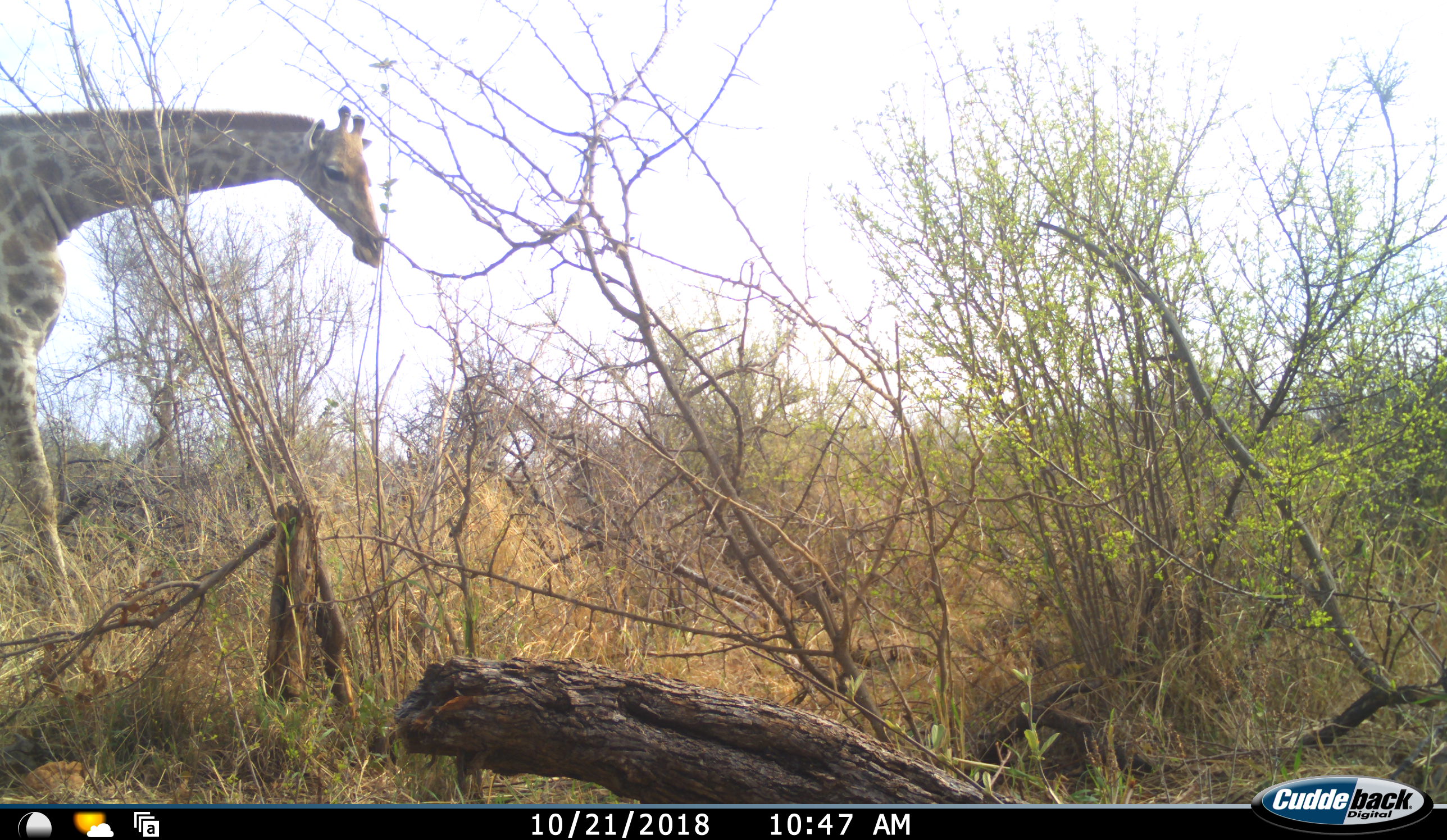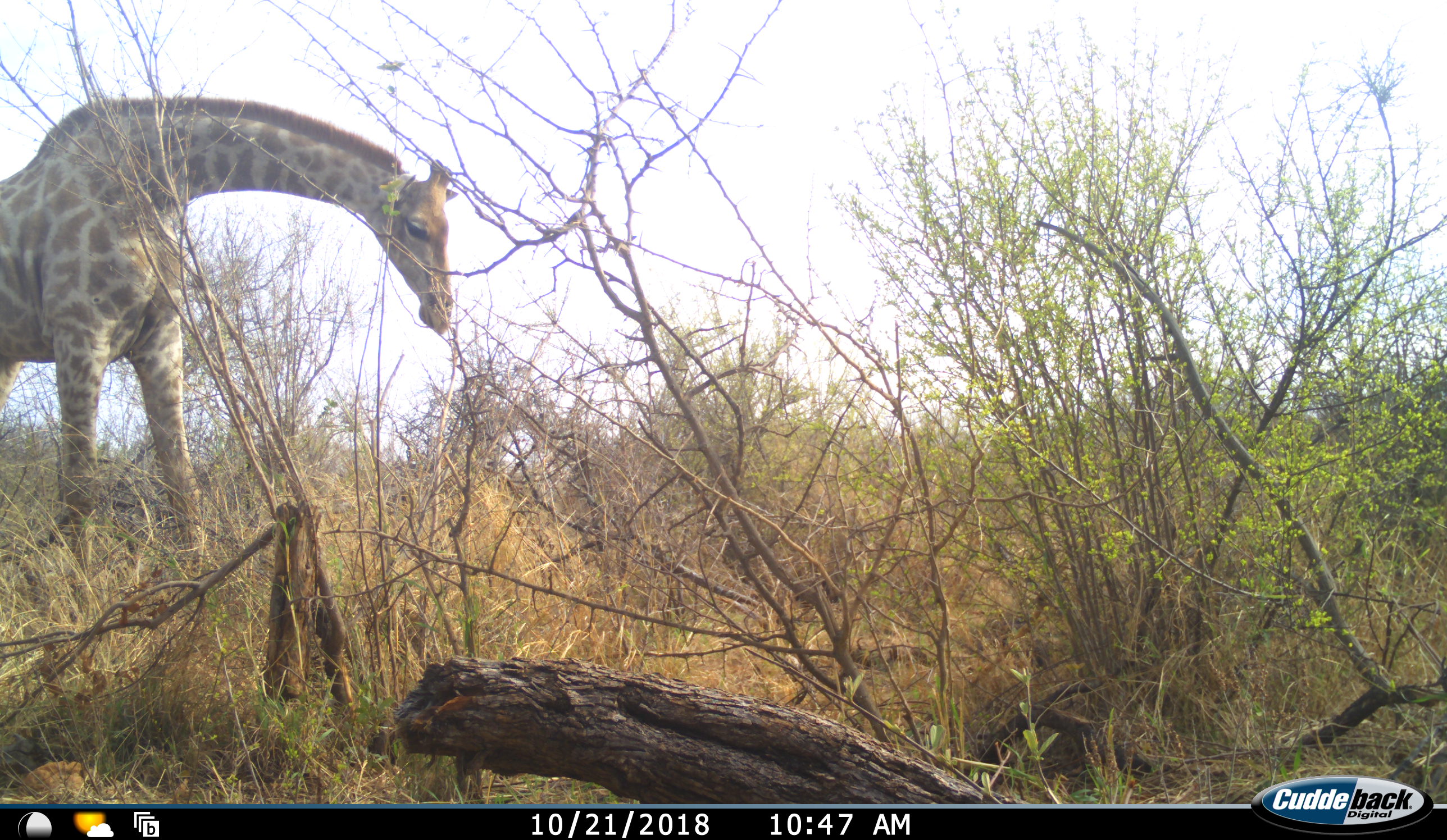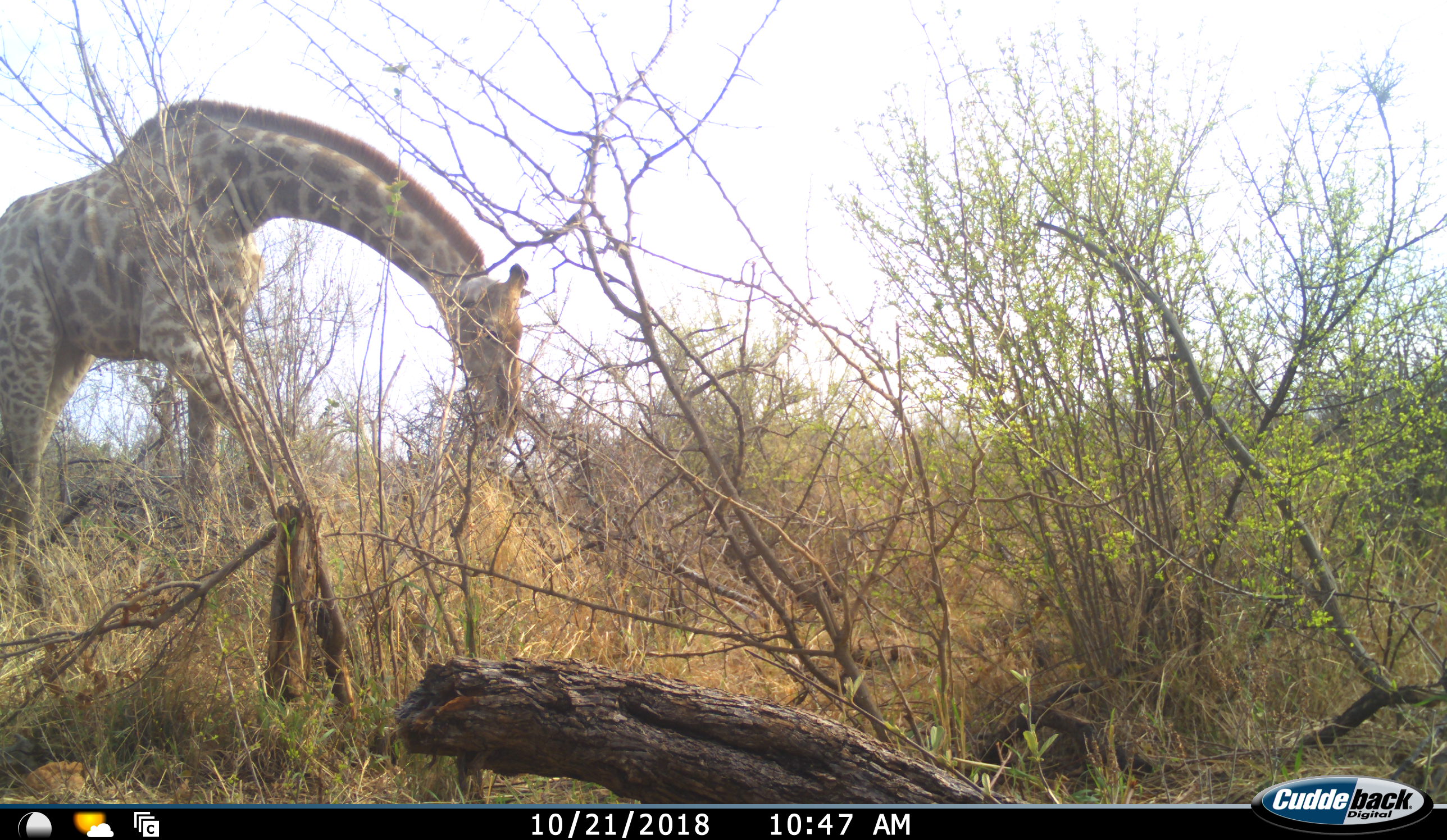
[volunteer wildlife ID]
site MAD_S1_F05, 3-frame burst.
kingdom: Animalia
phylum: Chordata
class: Mammalia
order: Artiodactyla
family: Giraffidae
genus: Giraffa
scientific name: Giraffa camelopardalis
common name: giraffe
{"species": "giraffe (Giraffa camelopardalis)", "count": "1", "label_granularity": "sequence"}